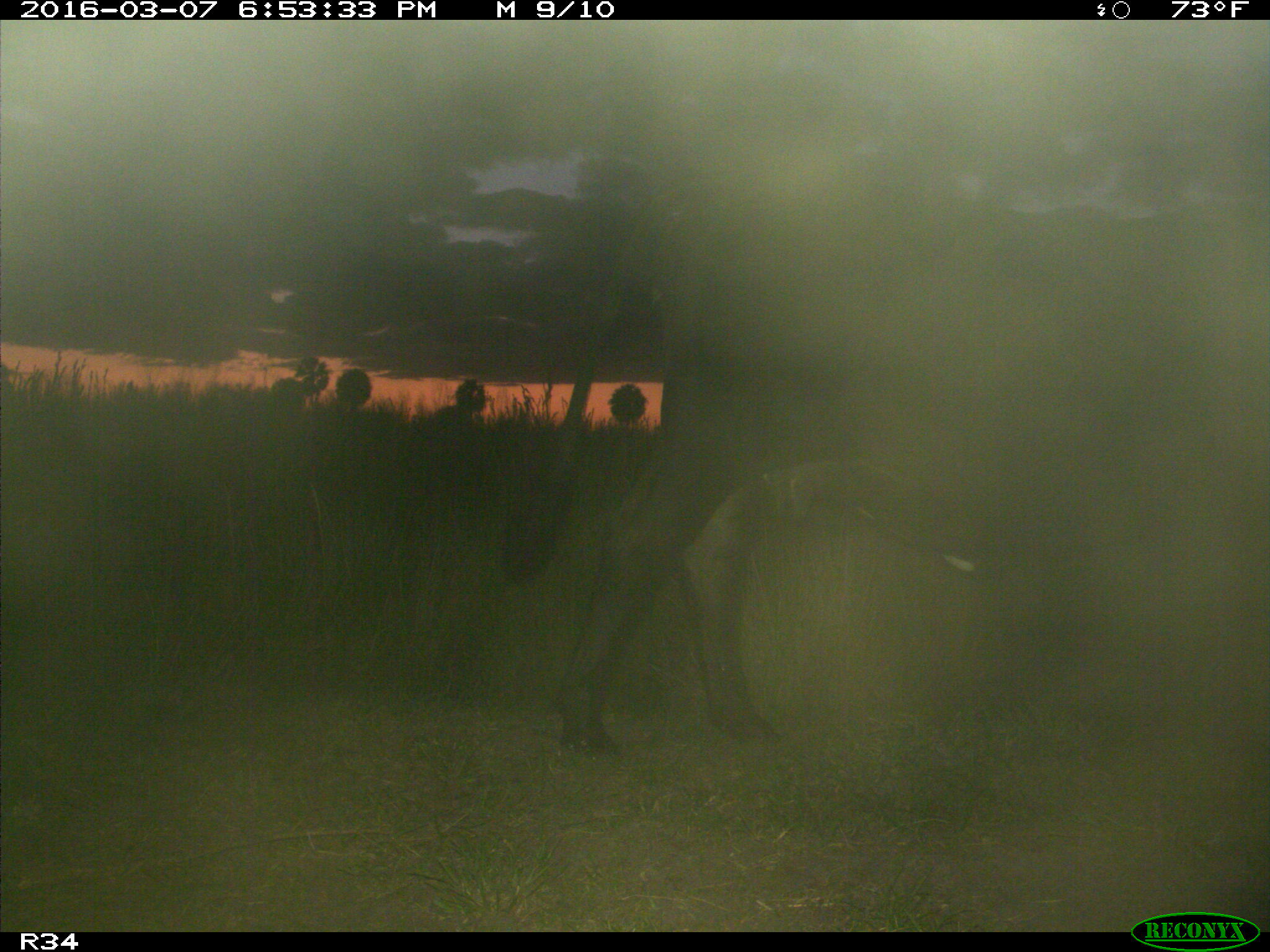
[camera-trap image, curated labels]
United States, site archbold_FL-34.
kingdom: Animalia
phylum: Chordata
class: Mammalia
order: Artiodactyla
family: Bovidae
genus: Bos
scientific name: Bos taurus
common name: domestic cow